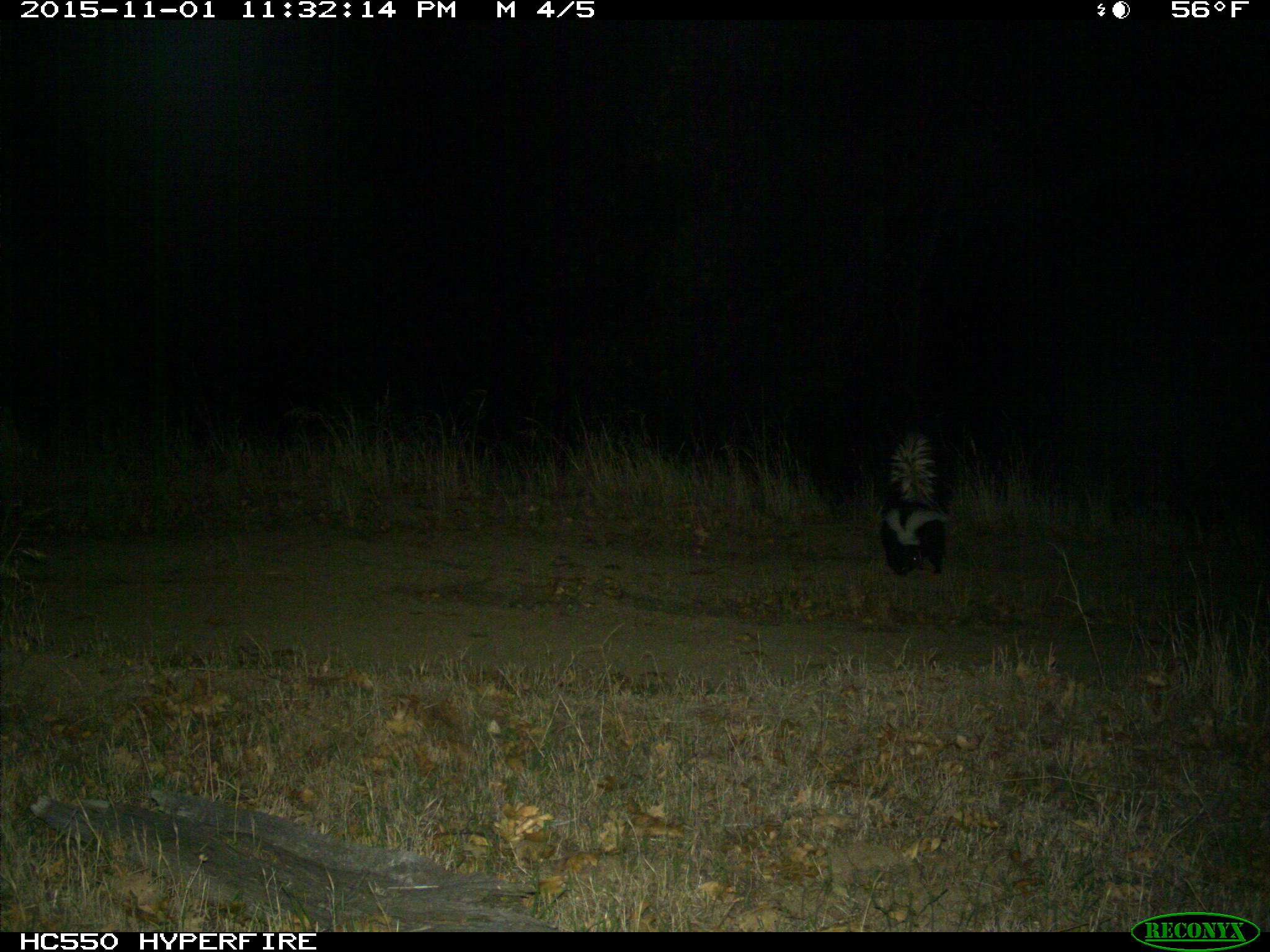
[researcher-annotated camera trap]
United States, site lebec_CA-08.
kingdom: Animalia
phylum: Chordata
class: Mammalia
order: Carnivora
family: Mephitidae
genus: Mephitis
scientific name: Mephitis mephitis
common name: striped skunk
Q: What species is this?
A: Mephitis mephitis (striped skunk).